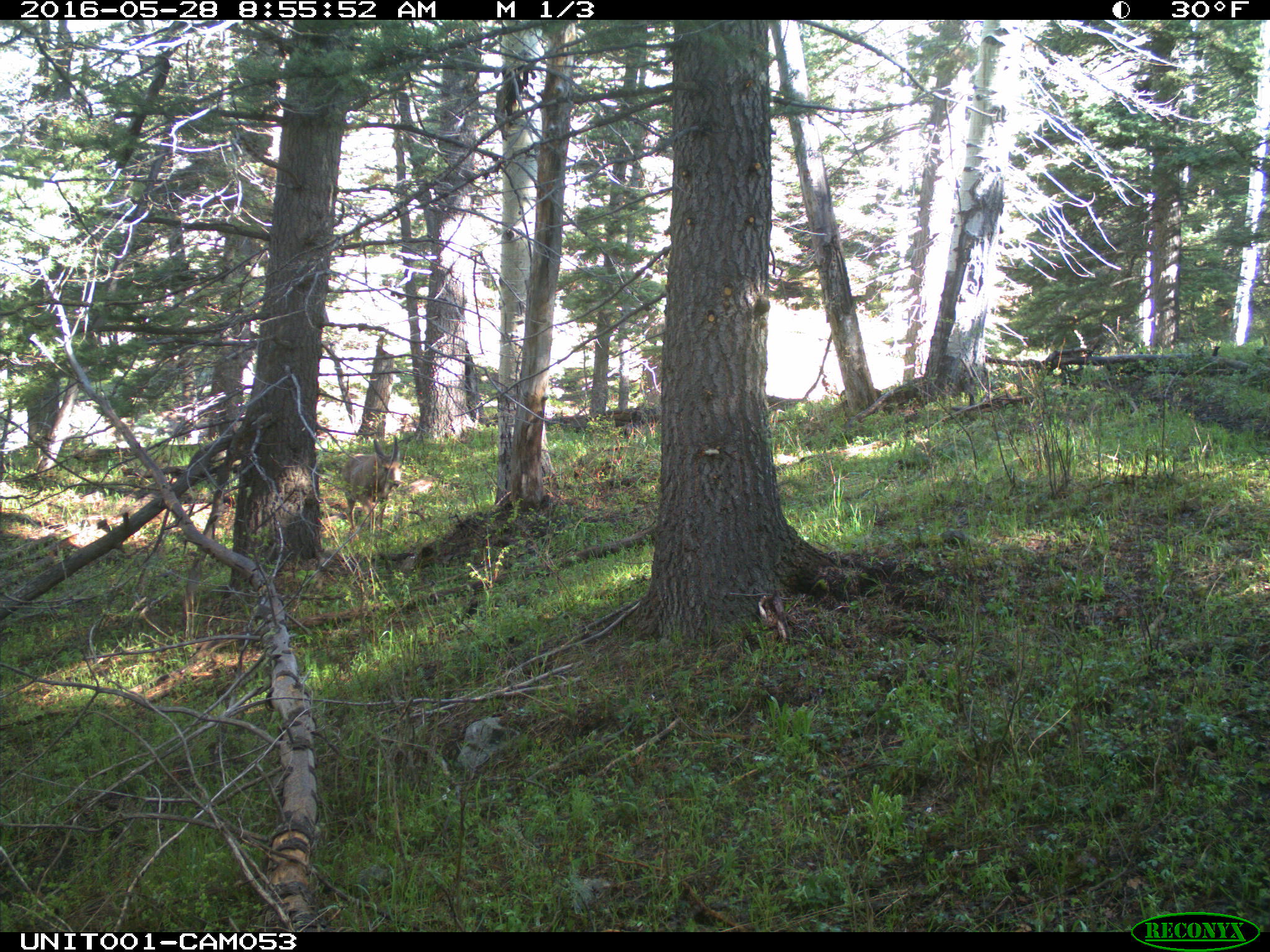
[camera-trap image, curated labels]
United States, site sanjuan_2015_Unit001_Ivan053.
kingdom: Animalia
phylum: Chordata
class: Mammalia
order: Artiodactyla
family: Cervidae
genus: Odocoileus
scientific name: Odocoileus hemionus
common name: mule deer